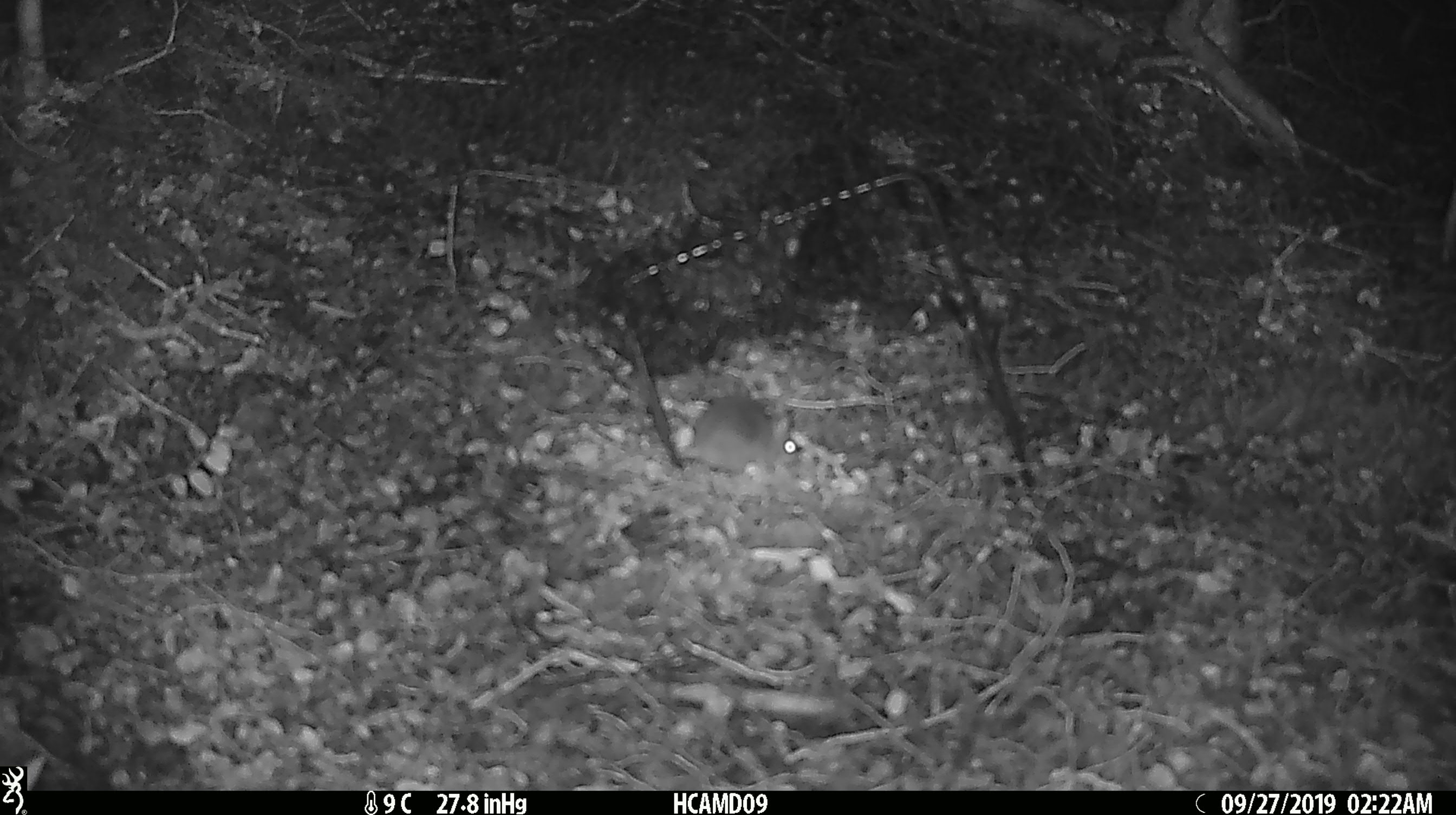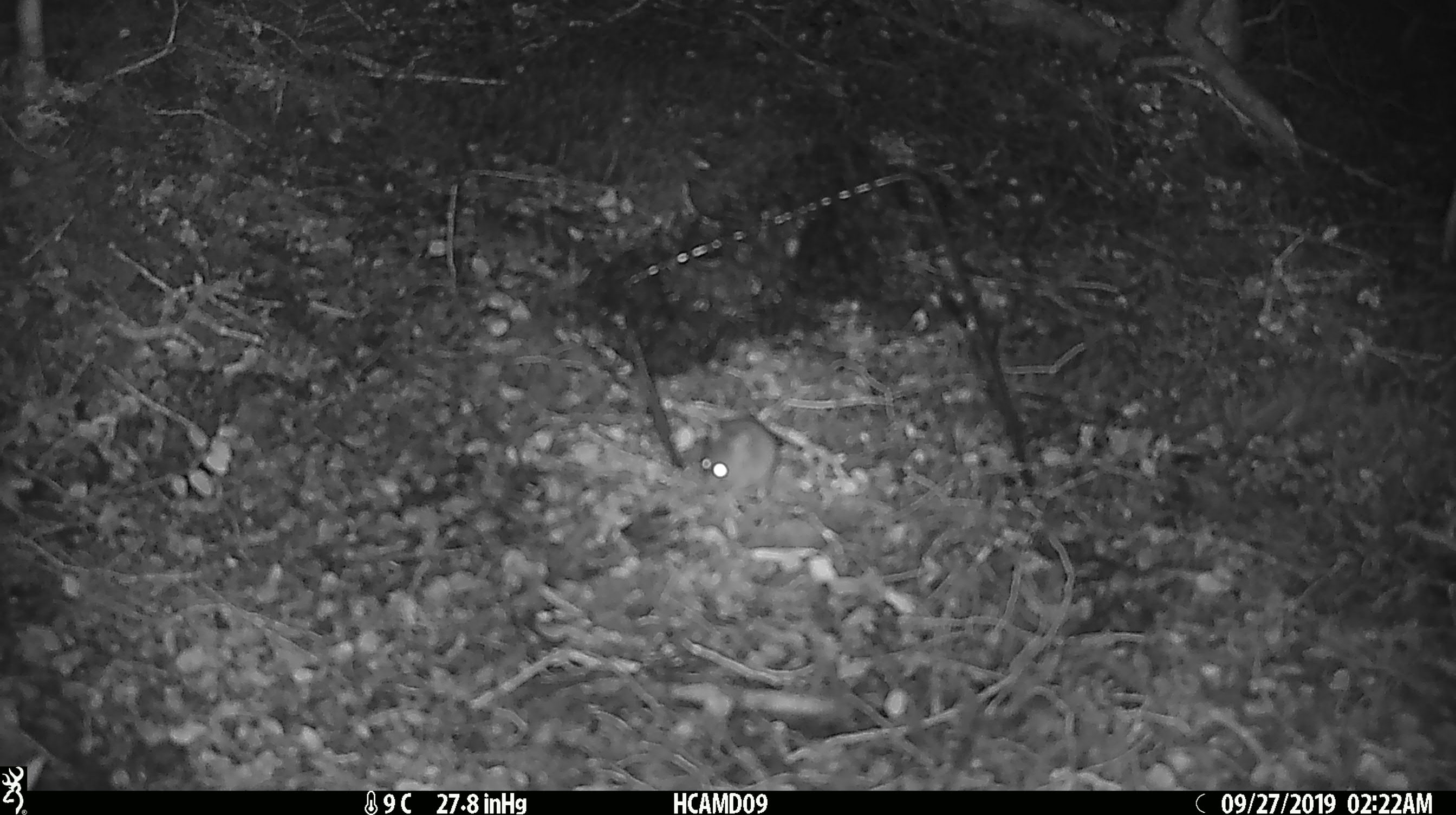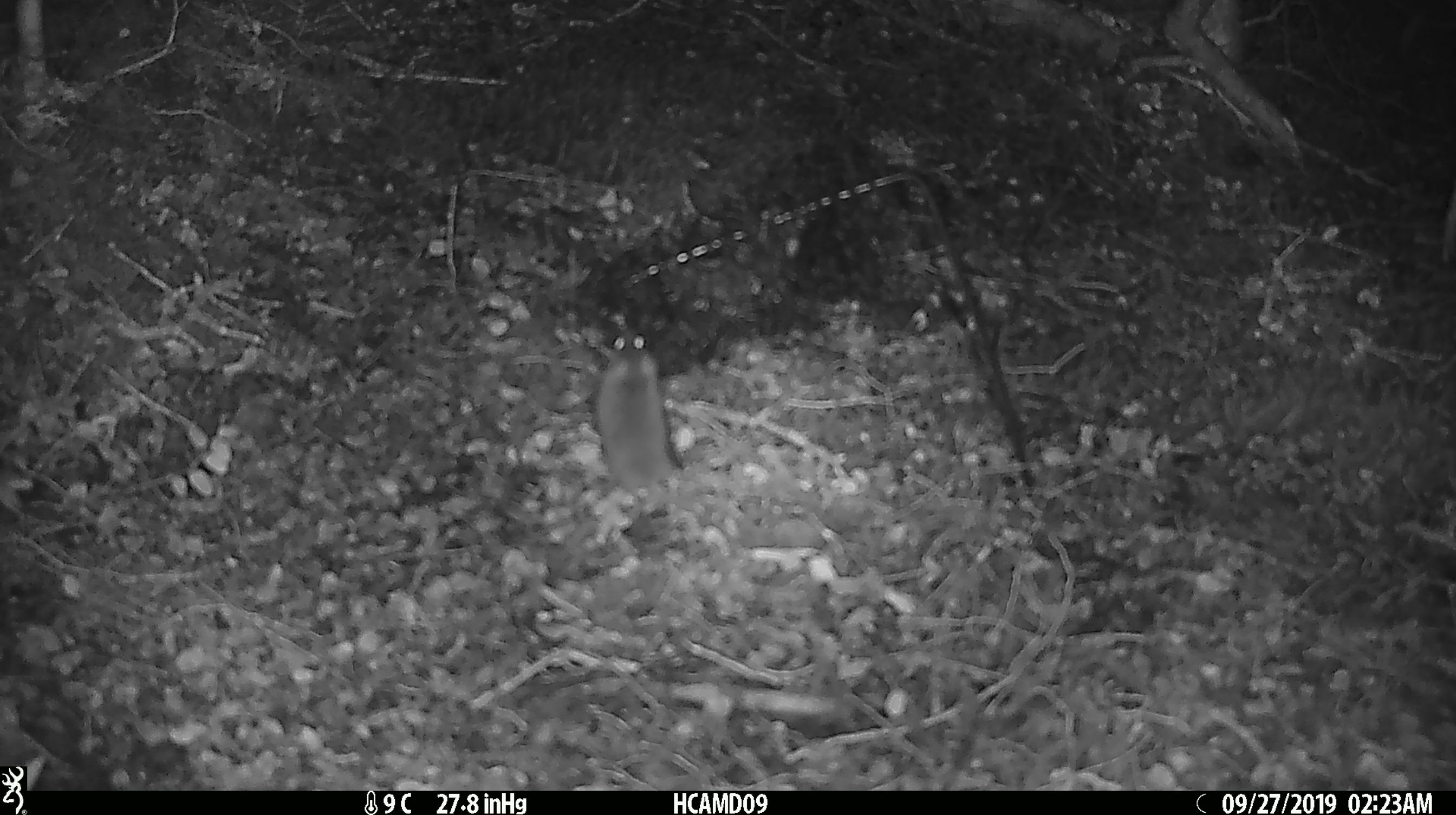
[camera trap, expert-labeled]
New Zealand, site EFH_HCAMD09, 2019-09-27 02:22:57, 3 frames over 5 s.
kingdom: Animalia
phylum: Chordata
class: Mammalia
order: Rodentia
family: Muridae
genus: Mus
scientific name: Mus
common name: mouse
Mouse (Mus).